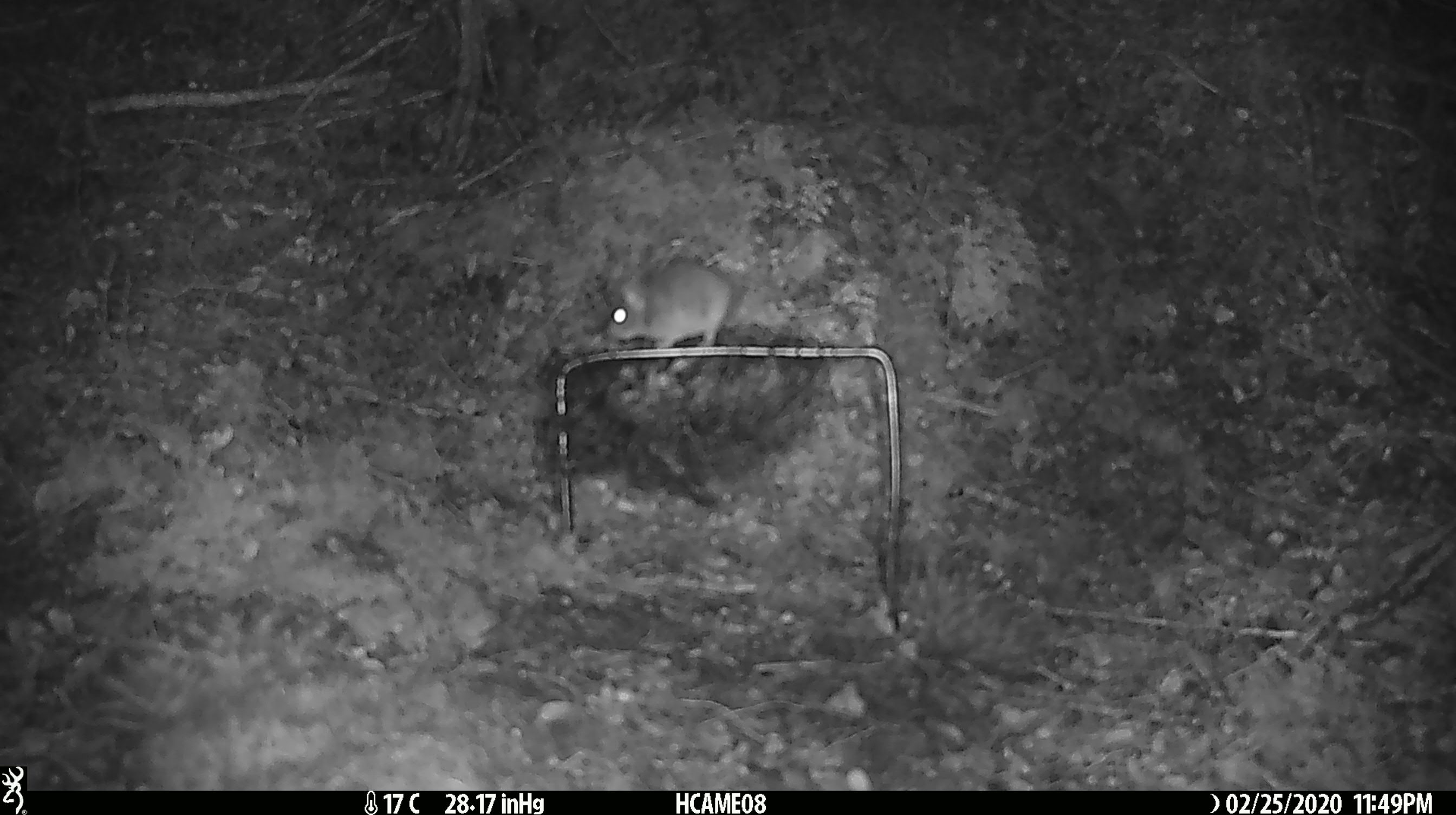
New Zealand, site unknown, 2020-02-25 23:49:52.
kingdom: Animalia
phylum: Chordata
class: Mammalia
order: Rodentia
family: Muridae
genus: Mus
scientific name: Mus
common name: mouse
Mouse (Mus).